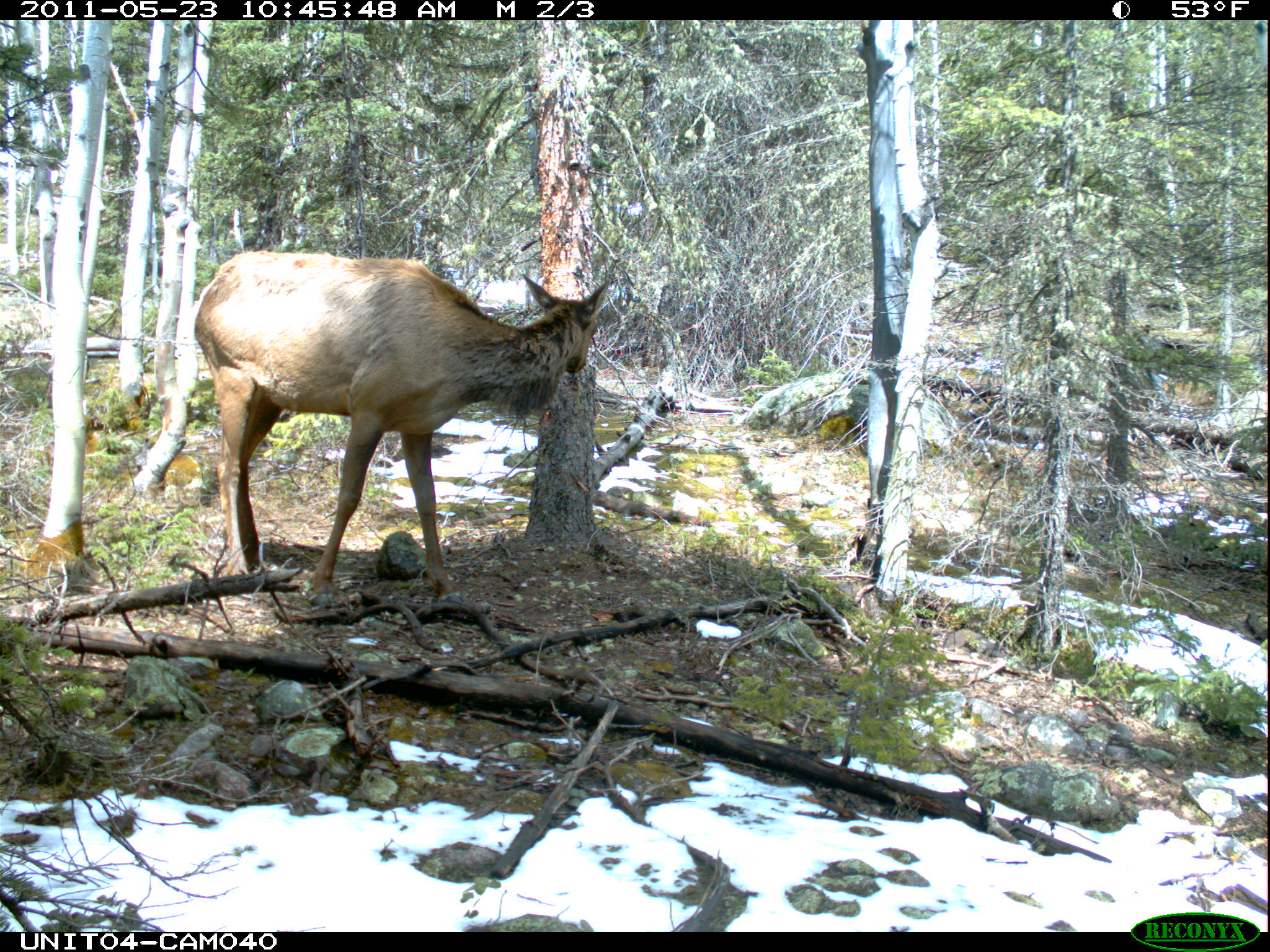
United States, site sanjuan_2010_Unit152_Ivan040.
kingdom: Animalia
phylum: Chordata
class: Mammalia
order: Artiodactyla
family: Cervidae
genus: Cervus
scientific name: Cervus elaphus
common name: red deer